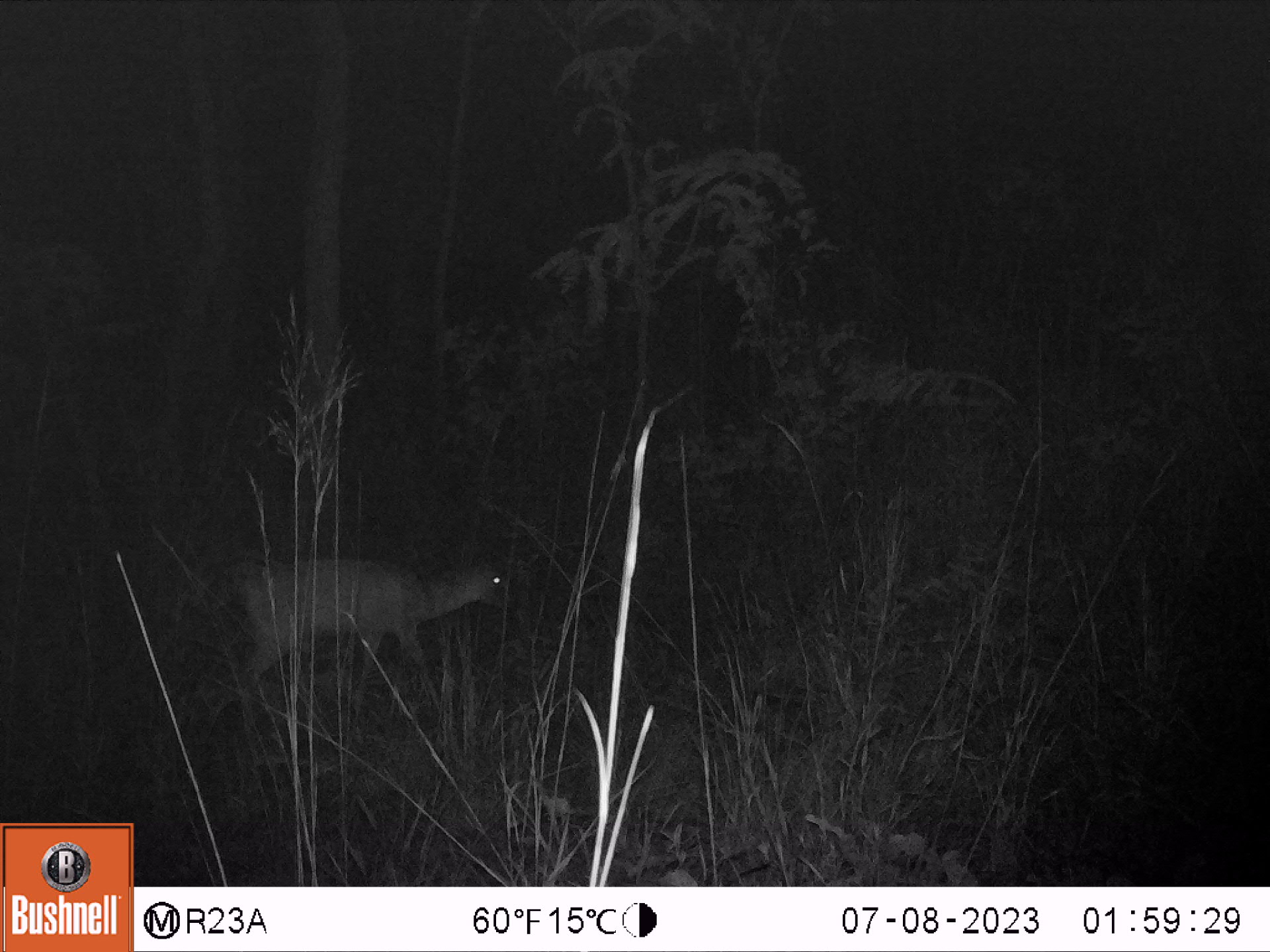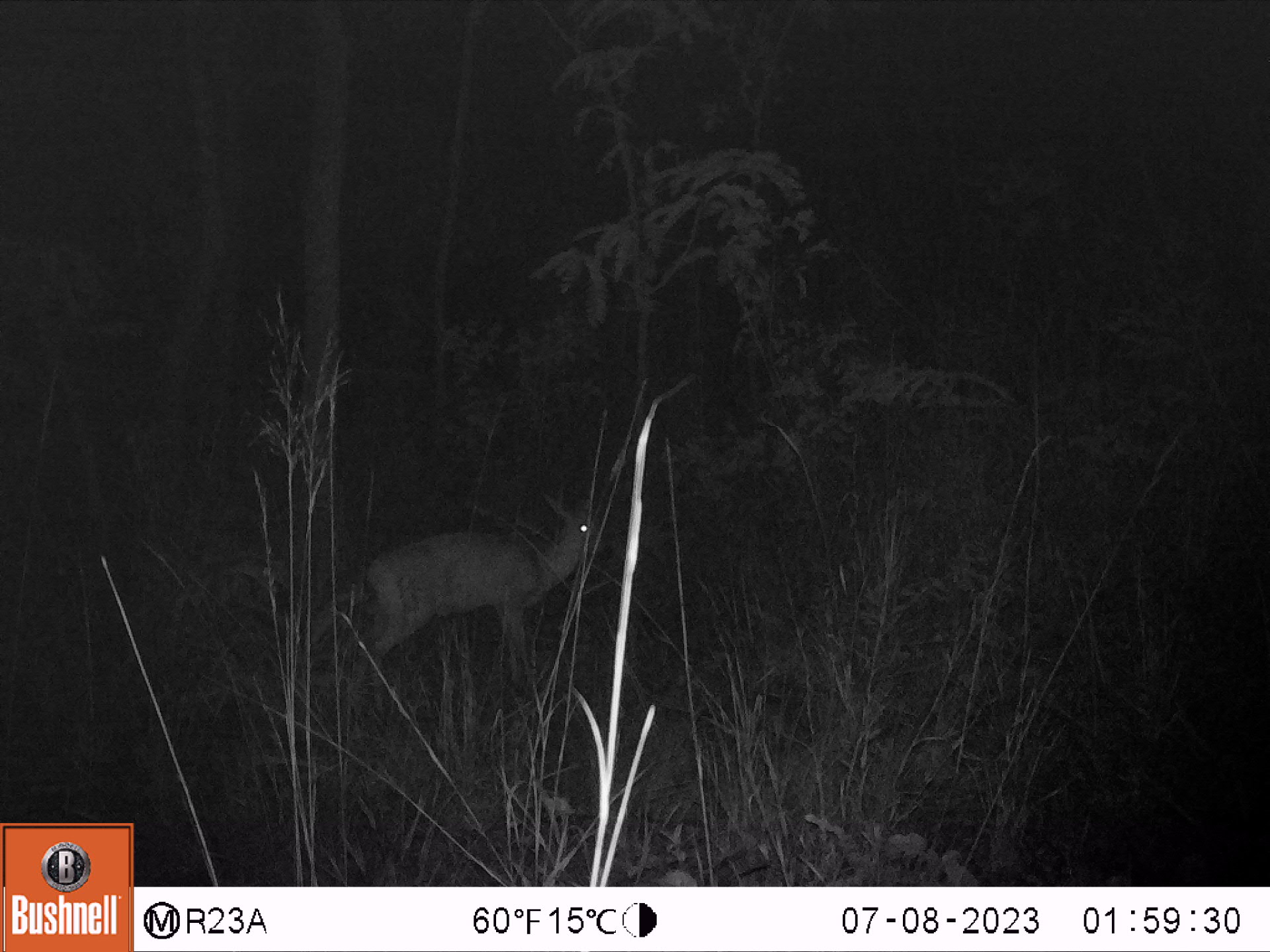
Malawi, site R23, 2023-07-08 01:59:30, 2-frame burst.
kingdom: Animalia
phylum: Chordata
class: Mammalia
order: Artiodactyla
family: Bovidae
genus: Sylvicapra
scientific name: Sylvicapra grimmia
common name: common duiker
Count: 1.